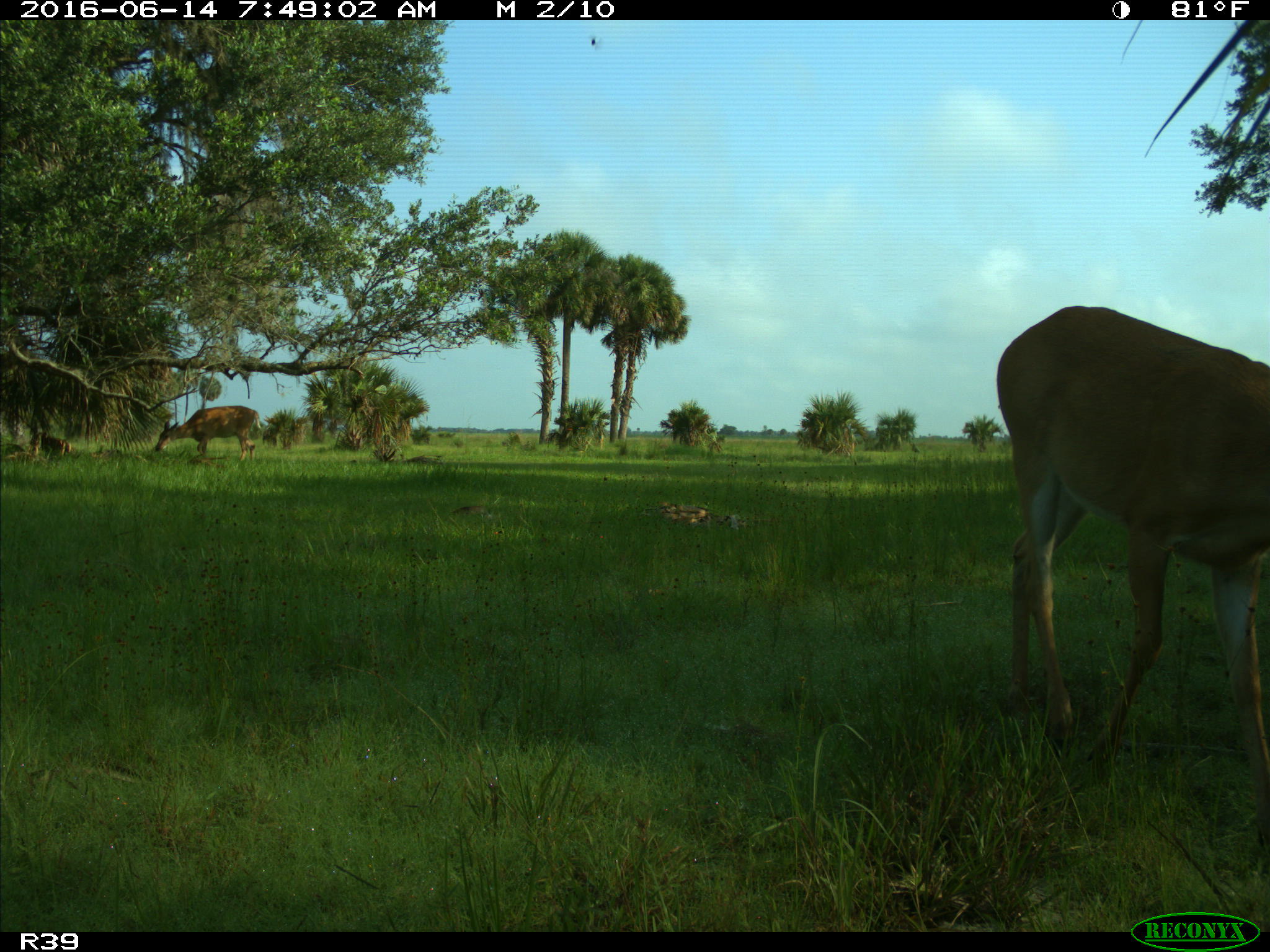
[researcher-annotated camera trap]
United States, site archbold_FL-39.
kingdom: Animalia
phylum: Chordata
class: Mammalia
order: Artiodactyla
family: Cervidae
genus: Odocoileus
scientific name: Odocoileus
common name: deer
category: unidentified deer